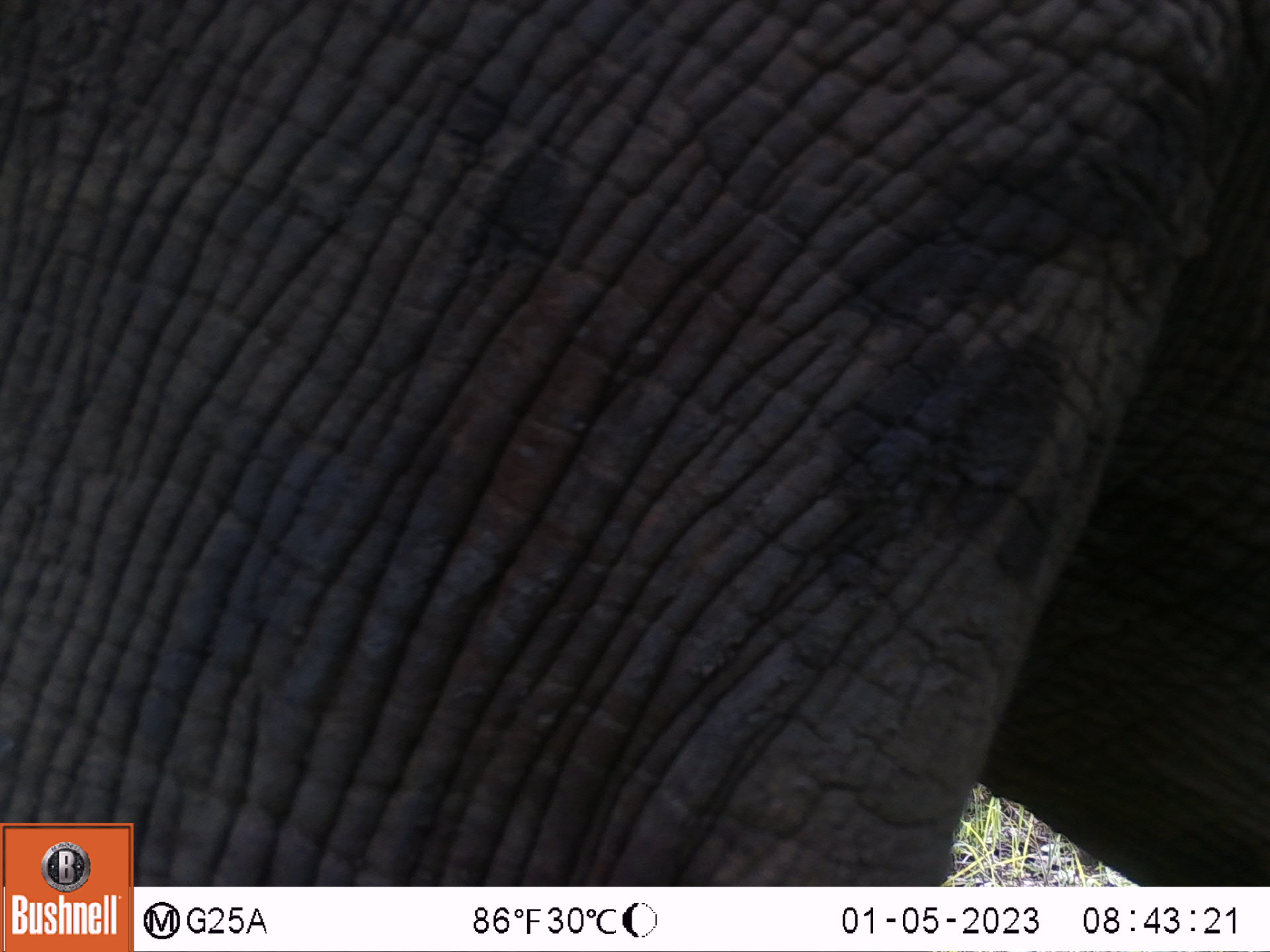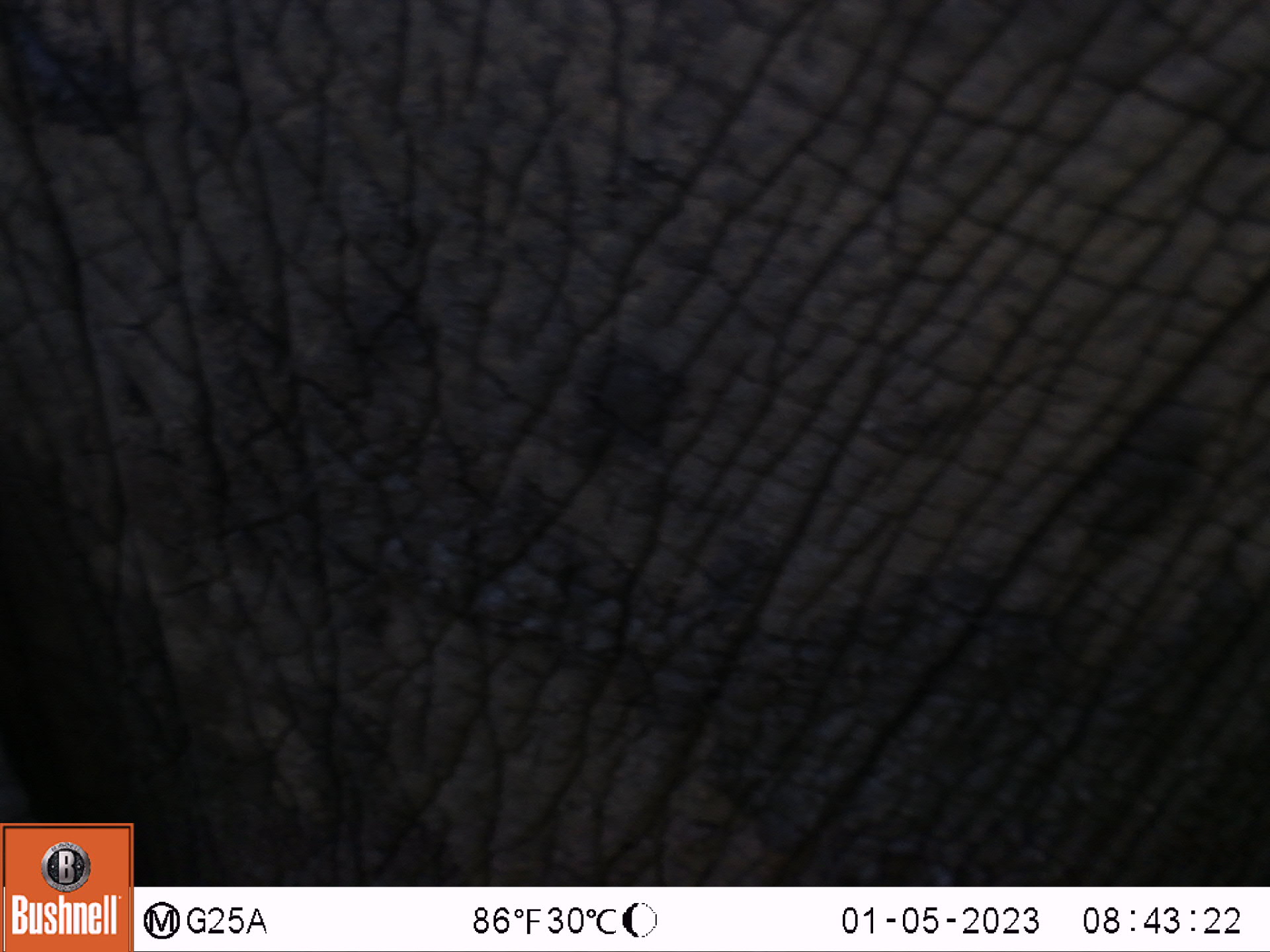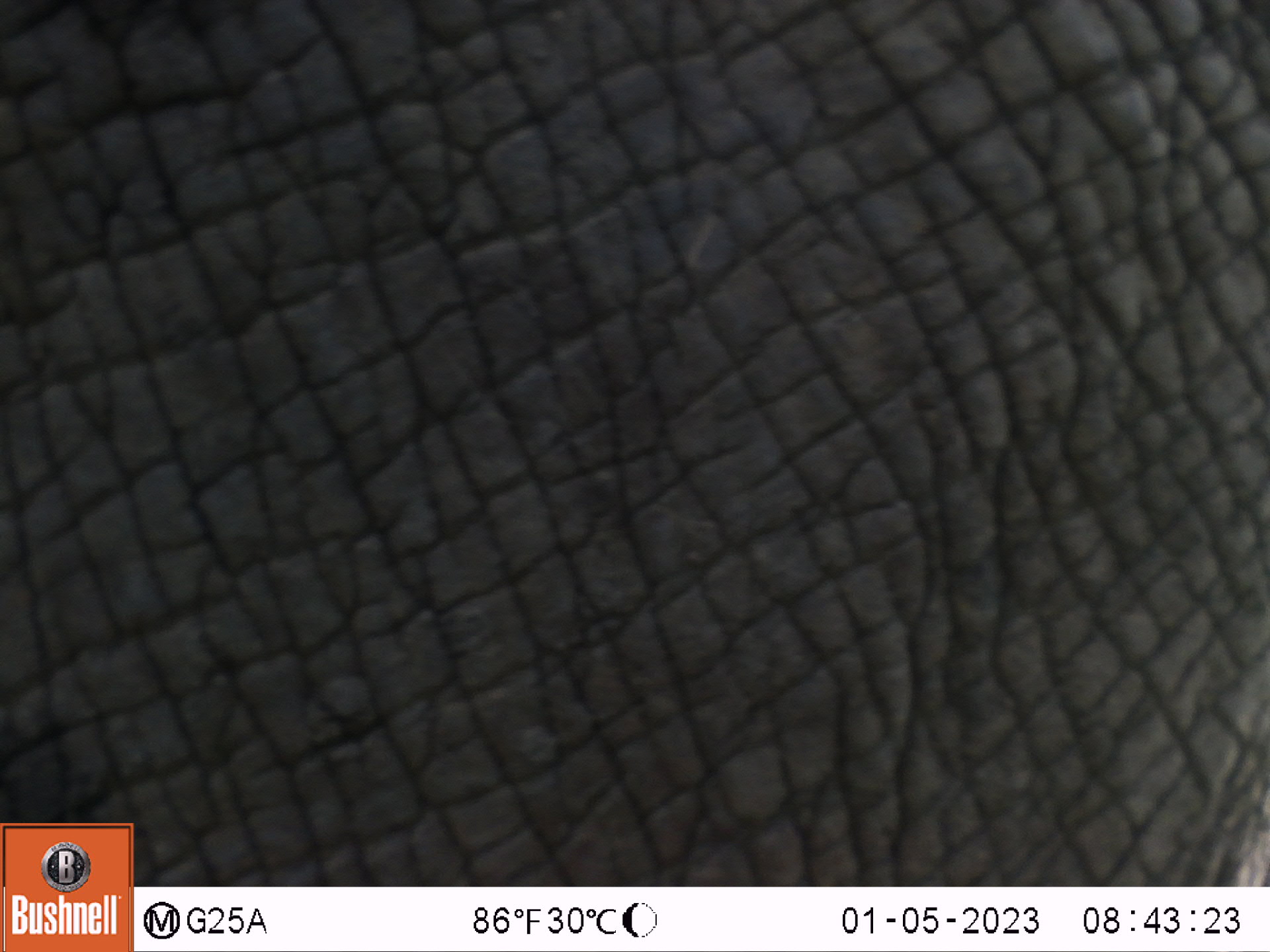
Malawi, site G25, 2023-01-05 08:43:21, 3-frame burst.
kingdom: Animalia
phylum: Chordata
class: Mammalia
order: Proboscidea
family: Elephantidae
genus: Loxodonta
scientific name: Loxodonta africana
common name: african savanna elephant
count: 1